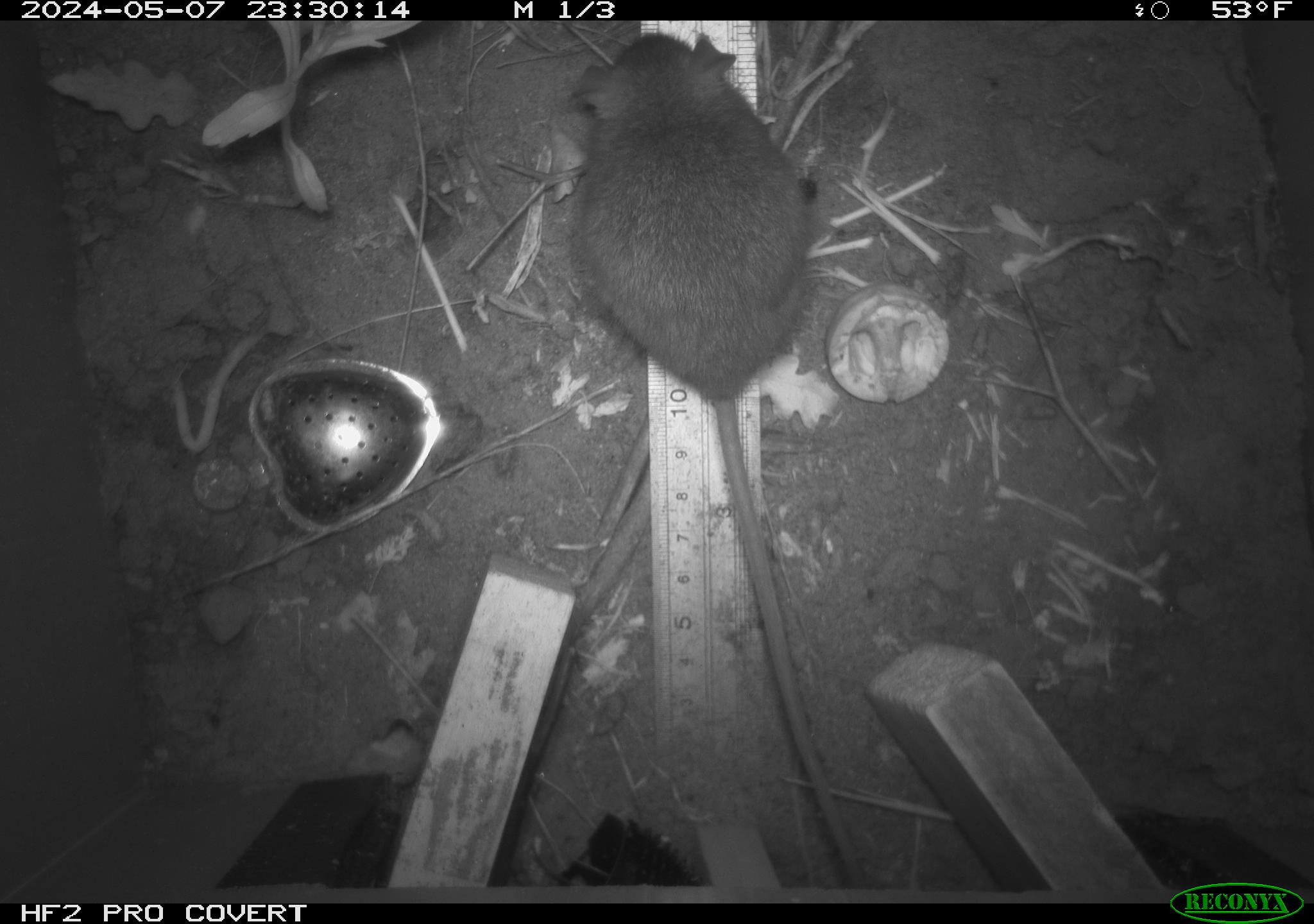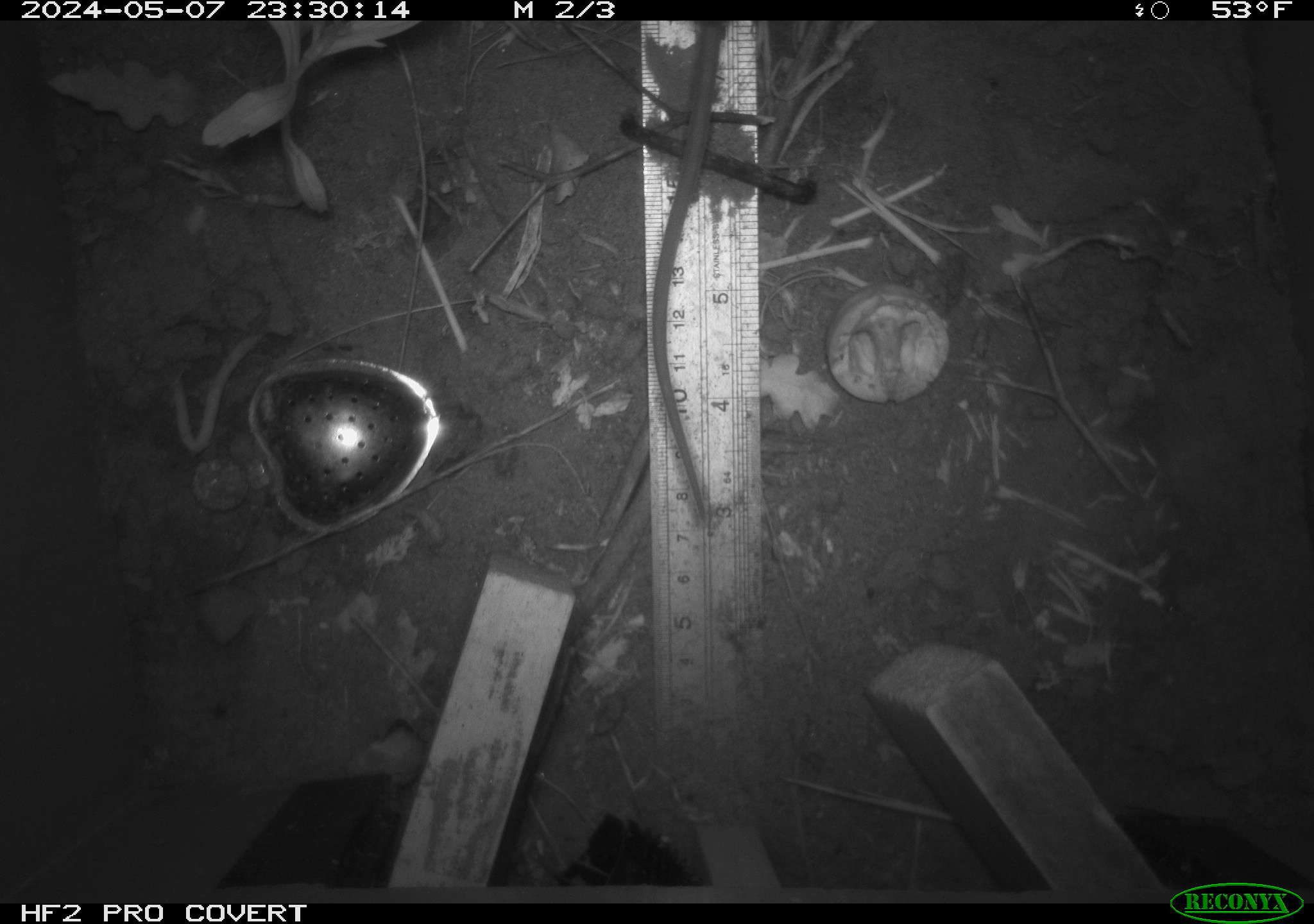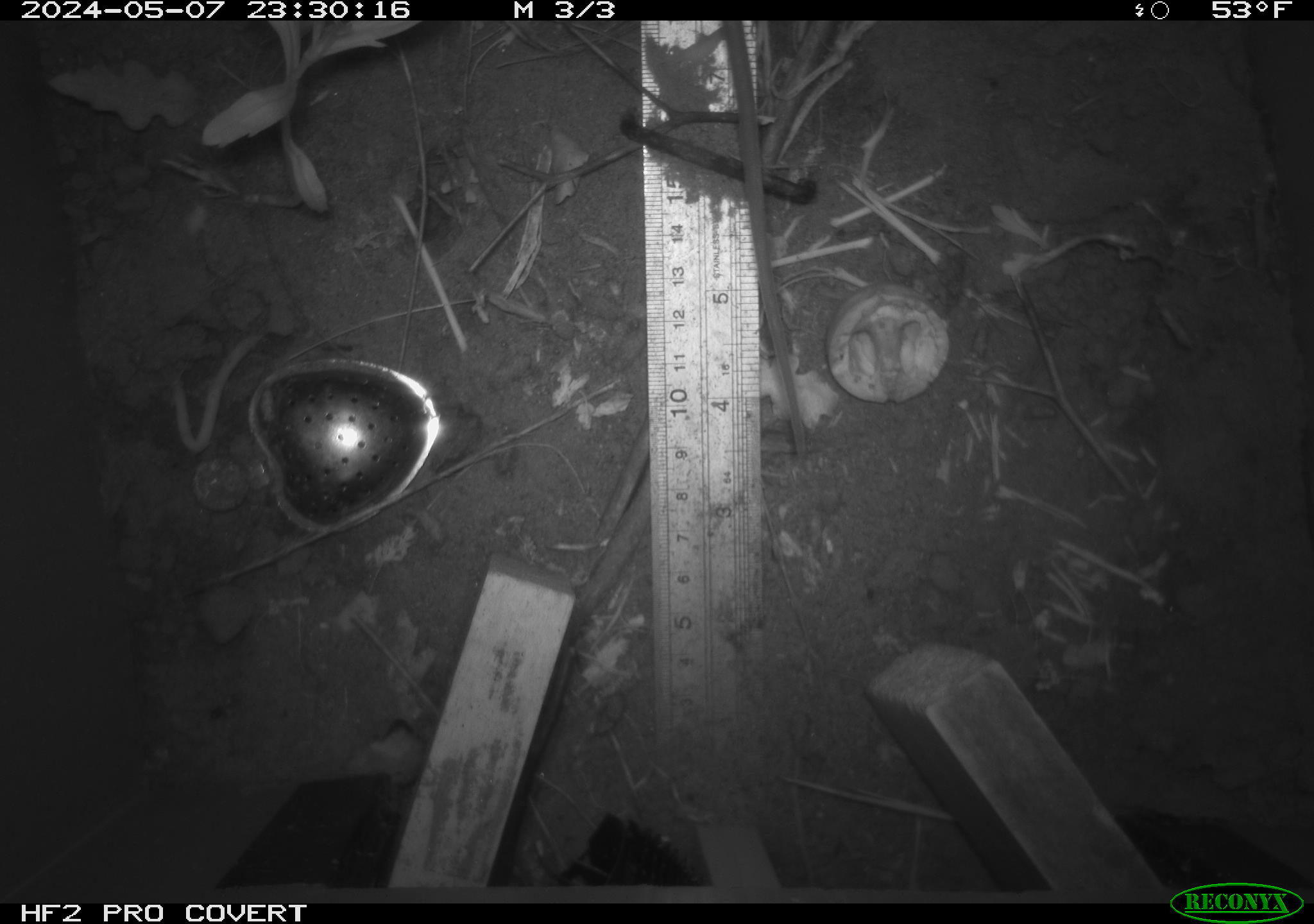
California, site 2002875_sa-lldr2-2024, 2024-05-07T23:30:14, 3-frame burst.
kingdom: Animalia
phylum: Chordata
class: Mammalia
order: Rodentia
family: Muridae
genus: Rattus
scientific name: Rattus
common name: rat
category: rattus species